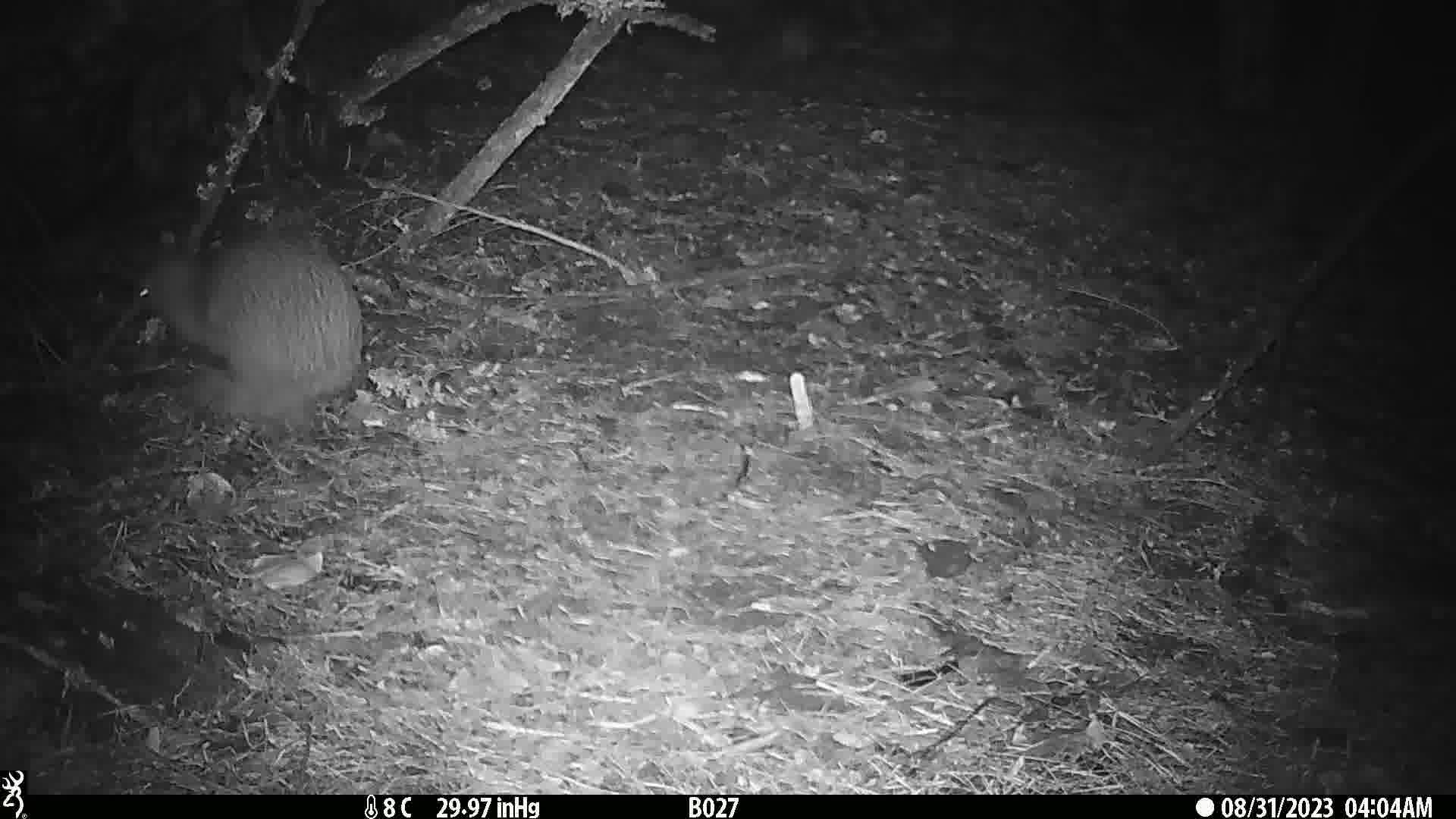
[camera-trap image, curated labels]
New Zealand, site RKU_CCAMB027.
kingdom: Animalia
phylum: Chordata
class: Aves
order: Apterygiformes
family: Apterygidae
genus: Apteryx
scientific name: Apteryx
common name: kiwi